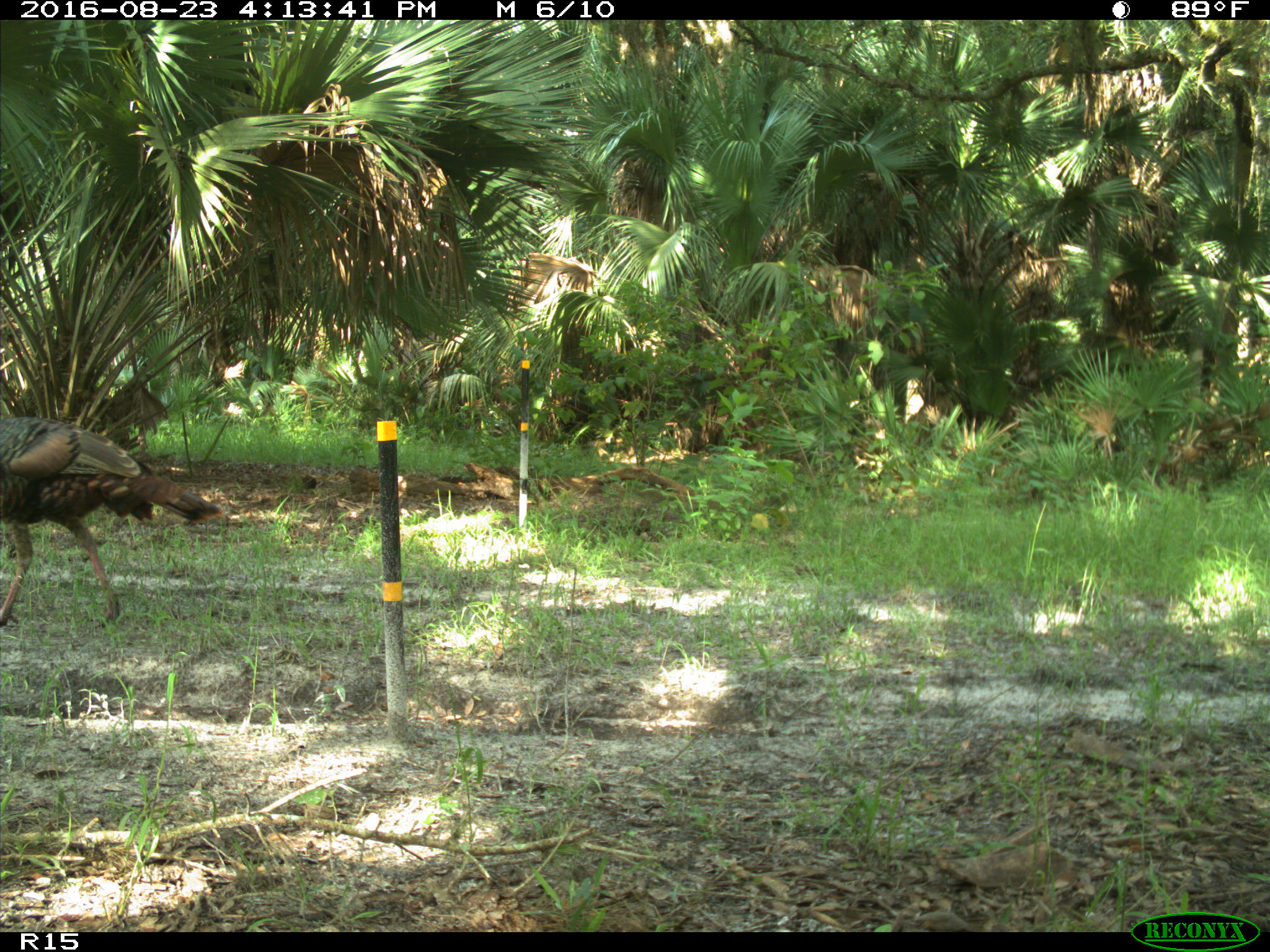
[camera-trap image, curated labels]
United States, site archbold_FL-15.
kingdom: Animalia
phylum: Chordata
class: Aves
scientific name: Aves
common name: birds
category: unidentified bird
Unidentified bird (birds) (Aves).